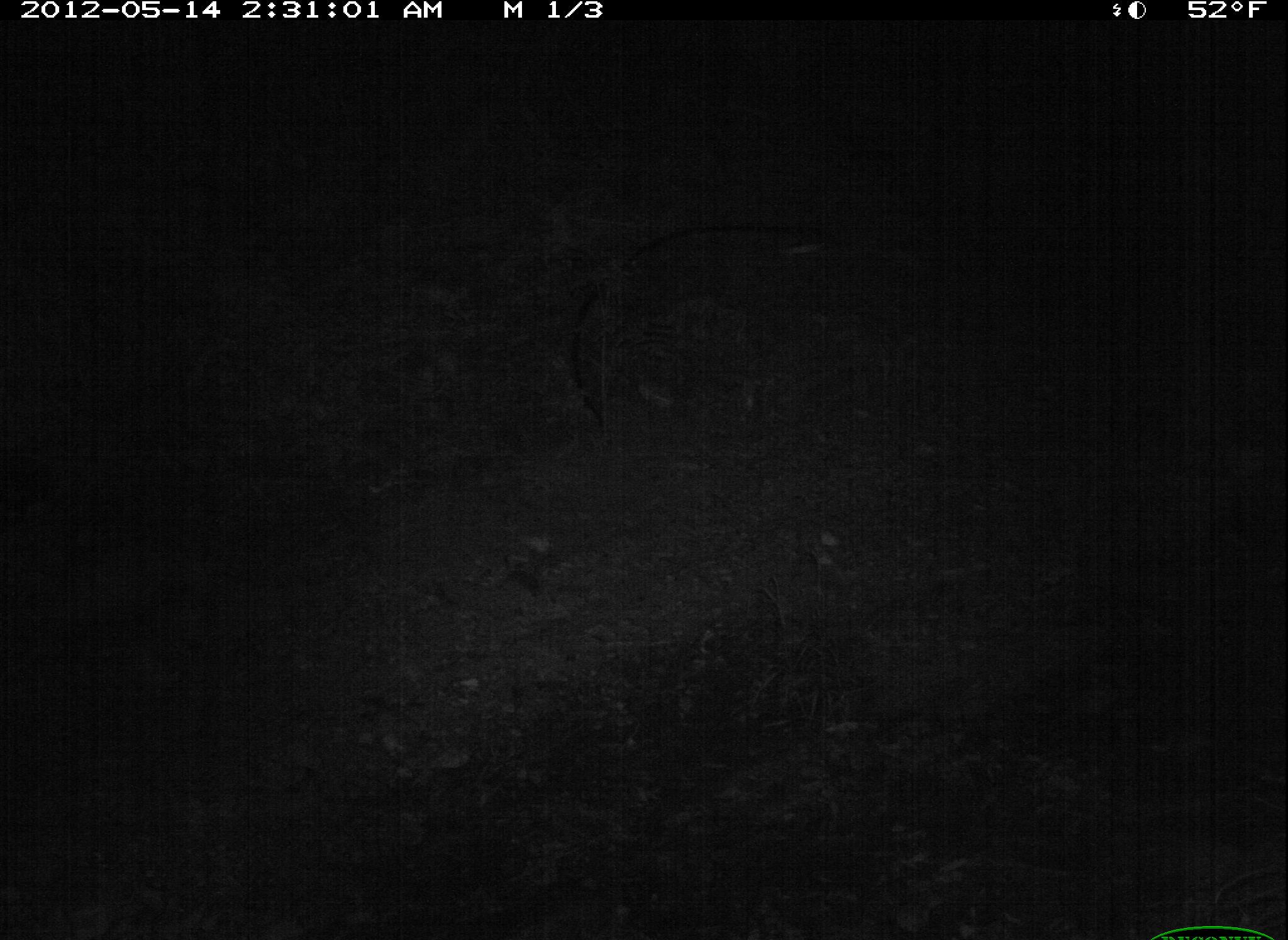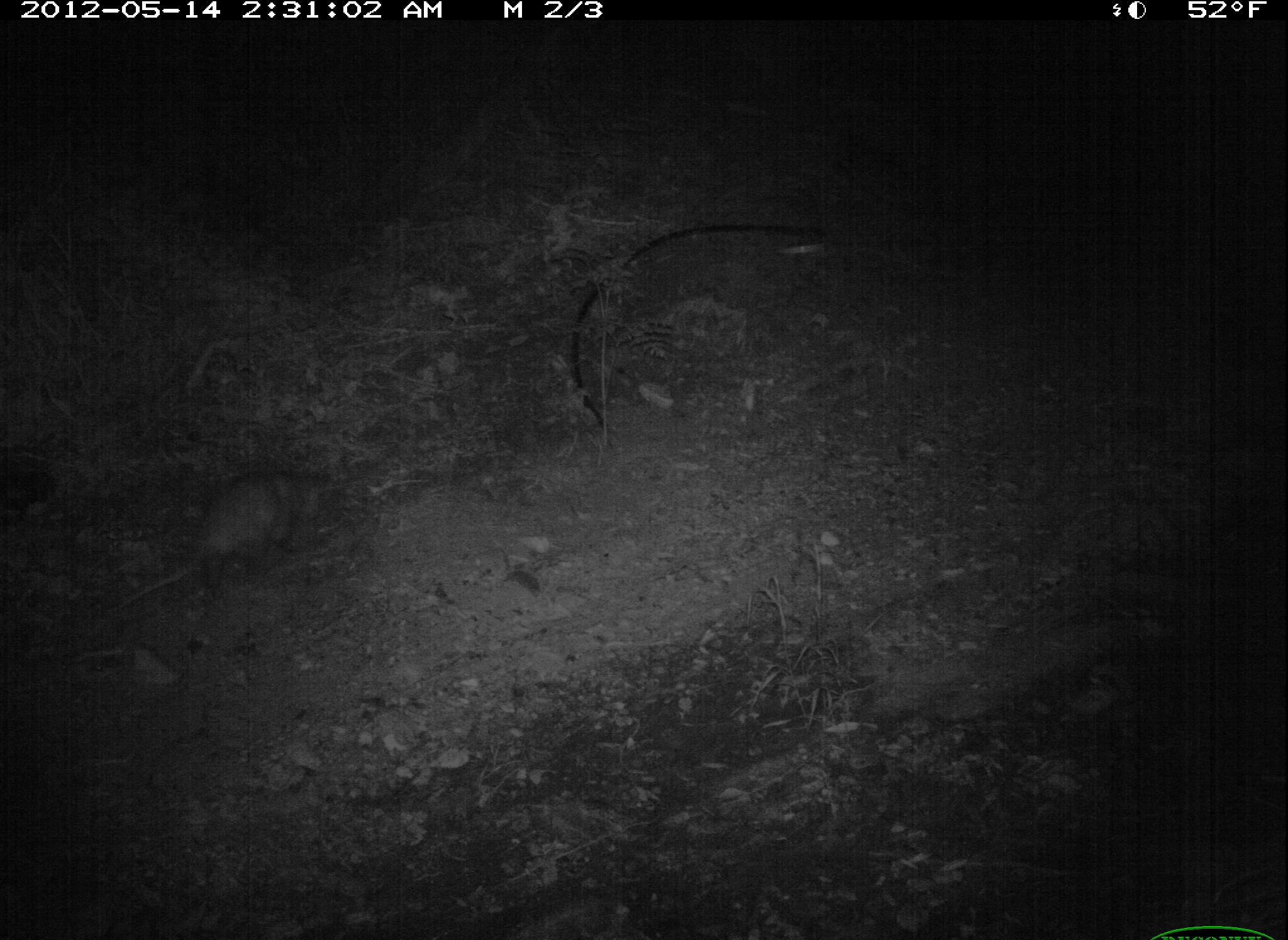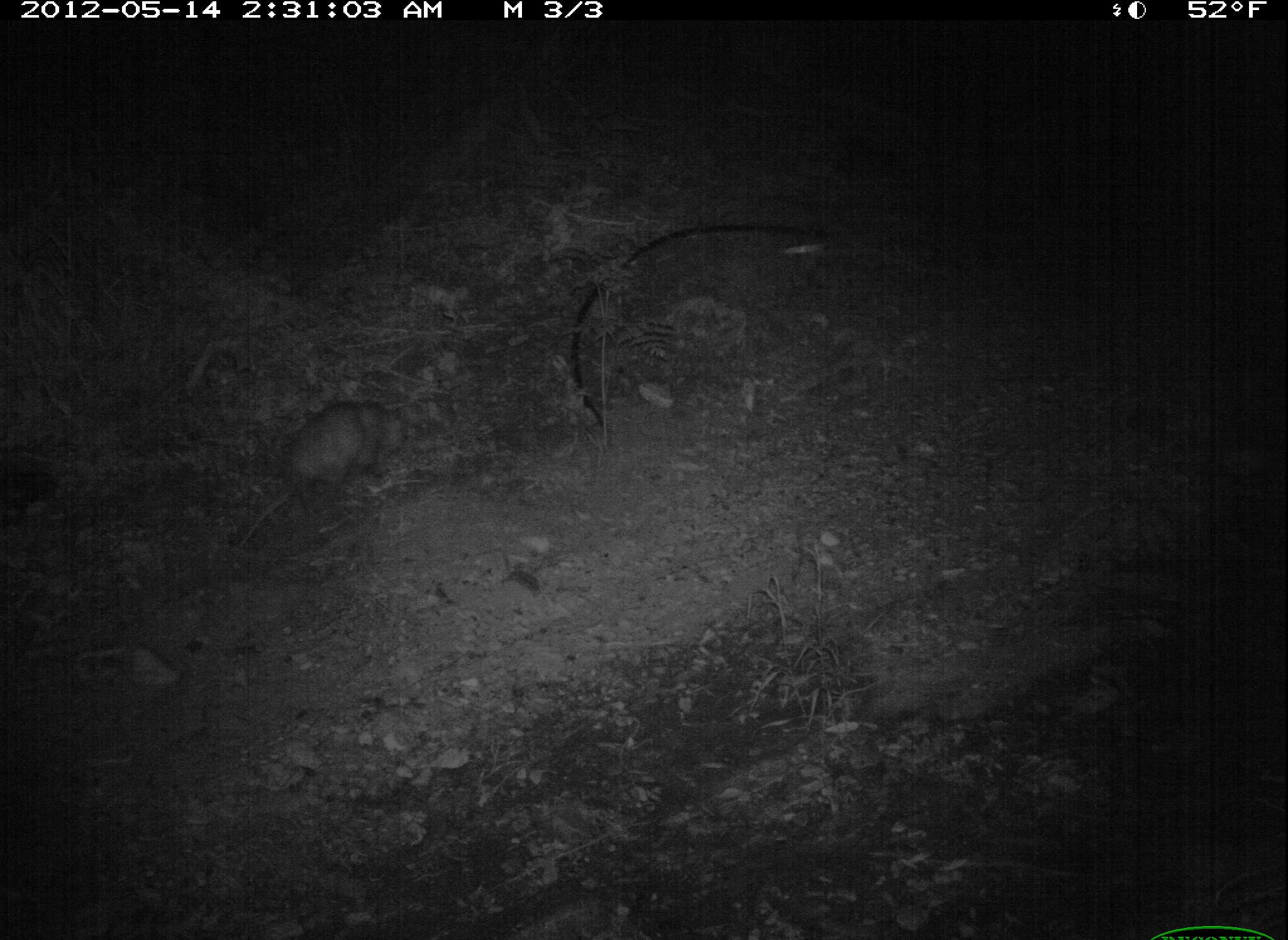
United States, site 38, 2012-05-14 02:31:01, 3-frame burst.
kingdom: Animalia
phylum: Chordata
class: Mammalia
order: Didelphimorphia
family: Didelphidae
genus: Didelphis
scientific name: Didelphis virginiana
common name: virginia opossum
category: opossum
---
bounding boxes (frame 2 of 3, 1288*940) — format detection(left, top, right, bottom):
opossum: detection(90, 448, 348, 628)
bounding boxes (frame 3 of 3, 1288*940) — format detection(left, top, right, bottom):
opossum: detection(238, 375, 438, 512)